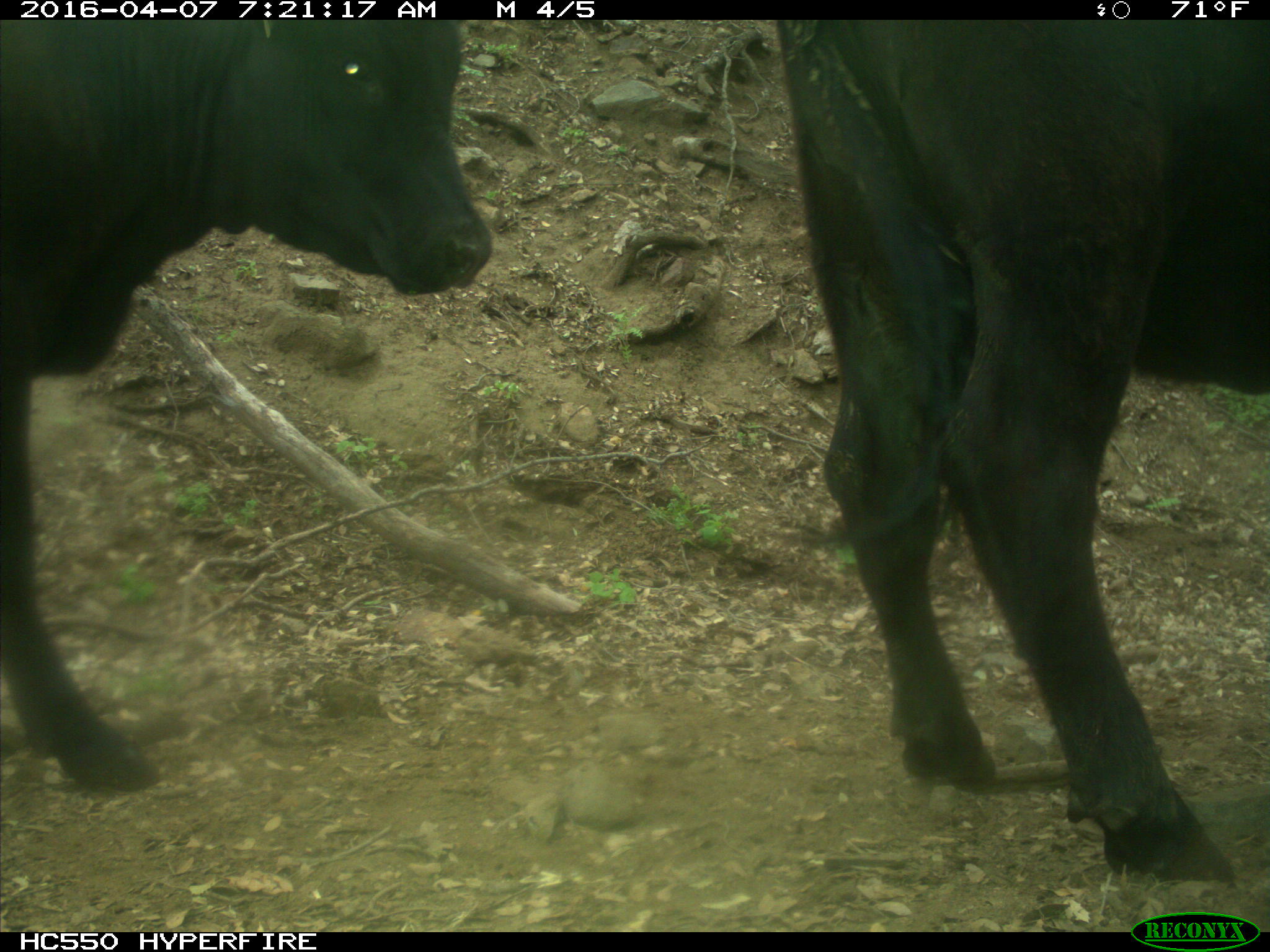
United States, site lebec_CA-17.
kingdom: Animalia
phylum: Chordata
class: Mammalia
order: Artiodactyla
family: Bovidae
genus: Bos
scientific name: Bos taurus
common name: domestic cow